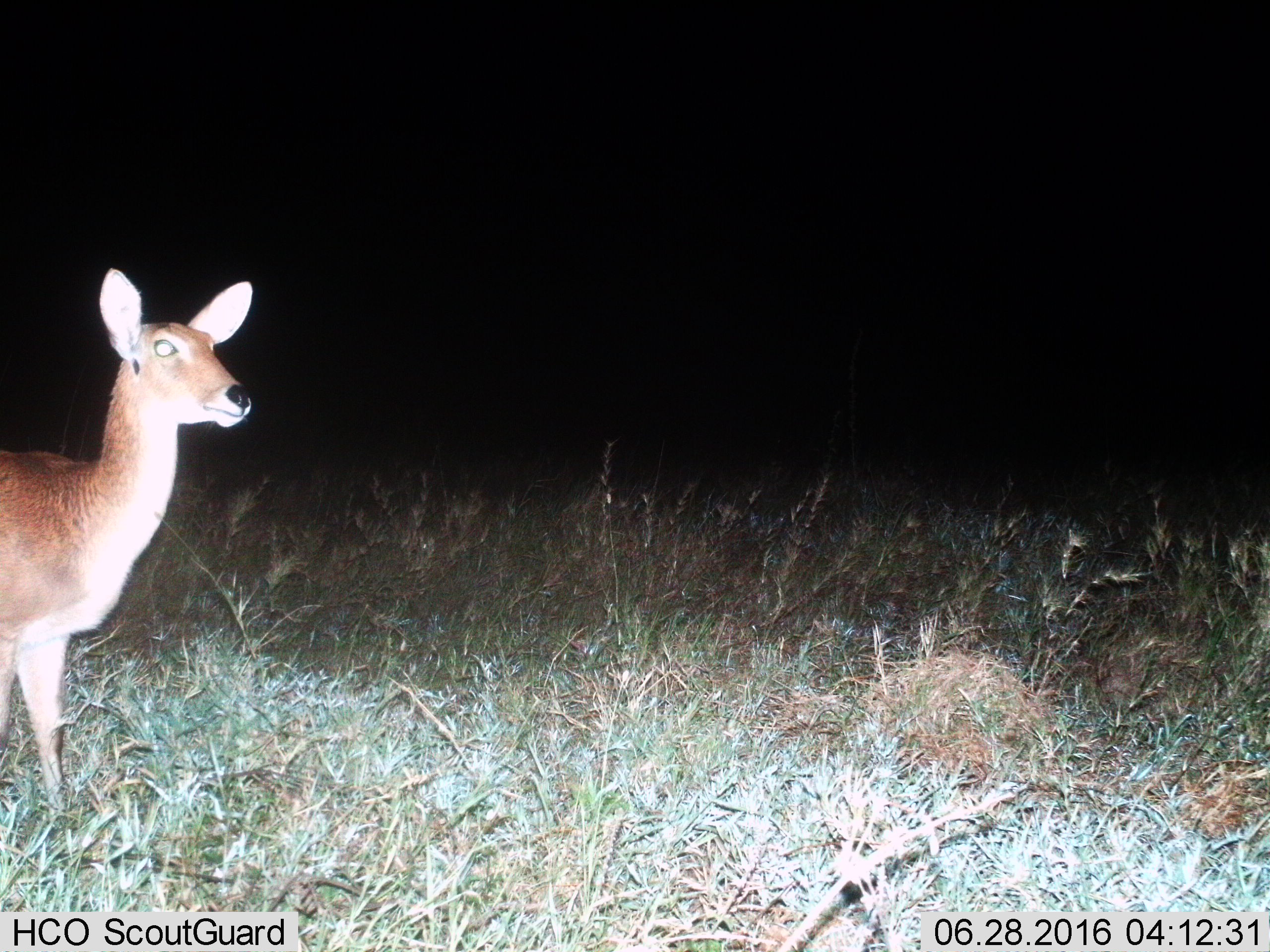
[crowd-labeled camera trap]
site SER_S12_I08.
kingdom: Animalia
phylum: Chordata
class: Mammalia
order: Artiodactyla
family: Bovidae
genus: Redunca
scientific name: Redunca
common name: reedbuck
Reedbuck (Redunca), count 1. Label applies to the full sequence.